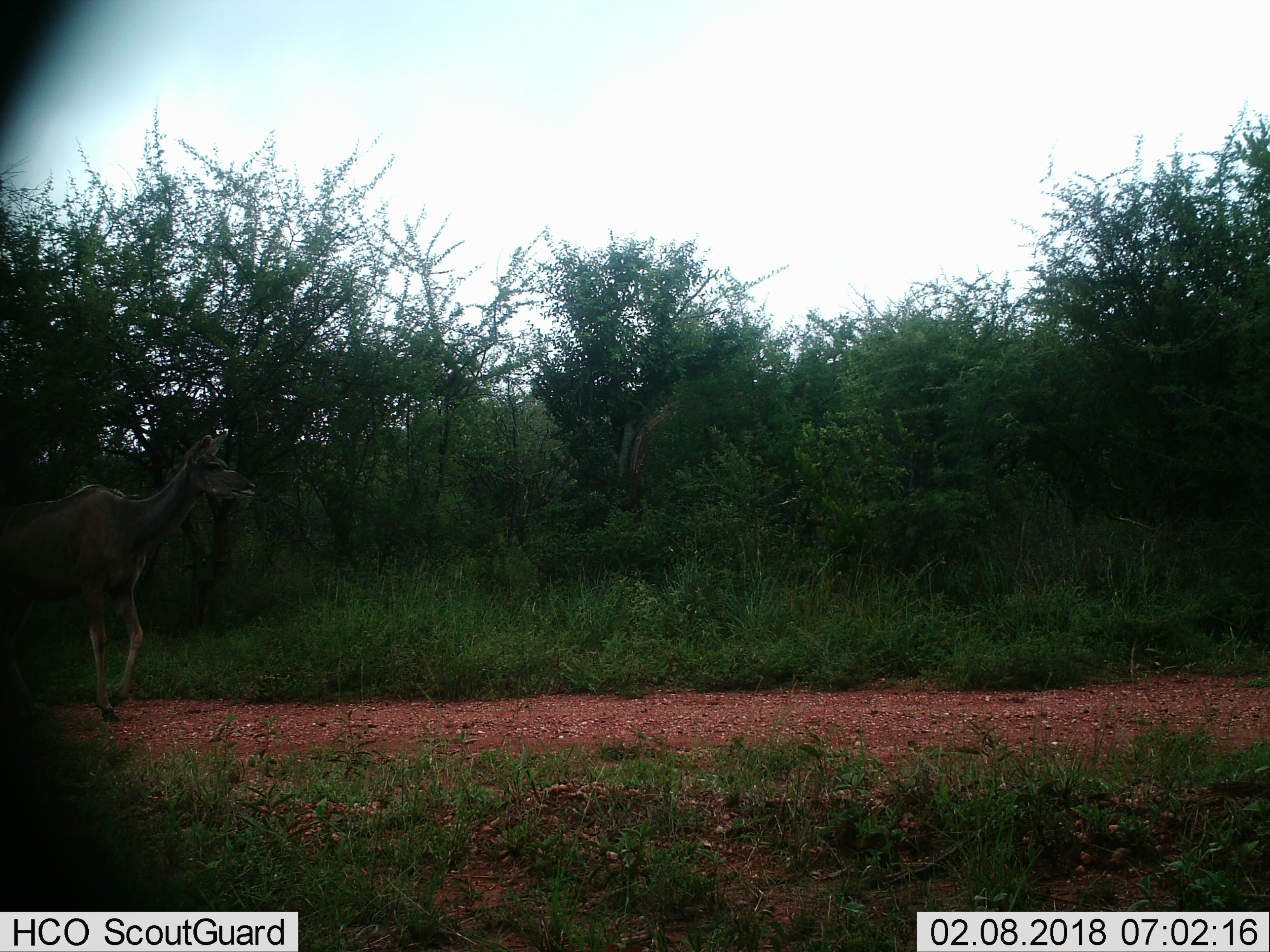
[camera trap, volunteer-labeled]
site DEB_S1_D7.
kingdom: Animalia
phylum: Chordata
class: Mammalia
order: Artiodactyla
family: Bovidae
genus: Tragelaphus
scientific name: Tragelaphus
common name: kudu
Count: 1.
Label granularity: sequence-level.